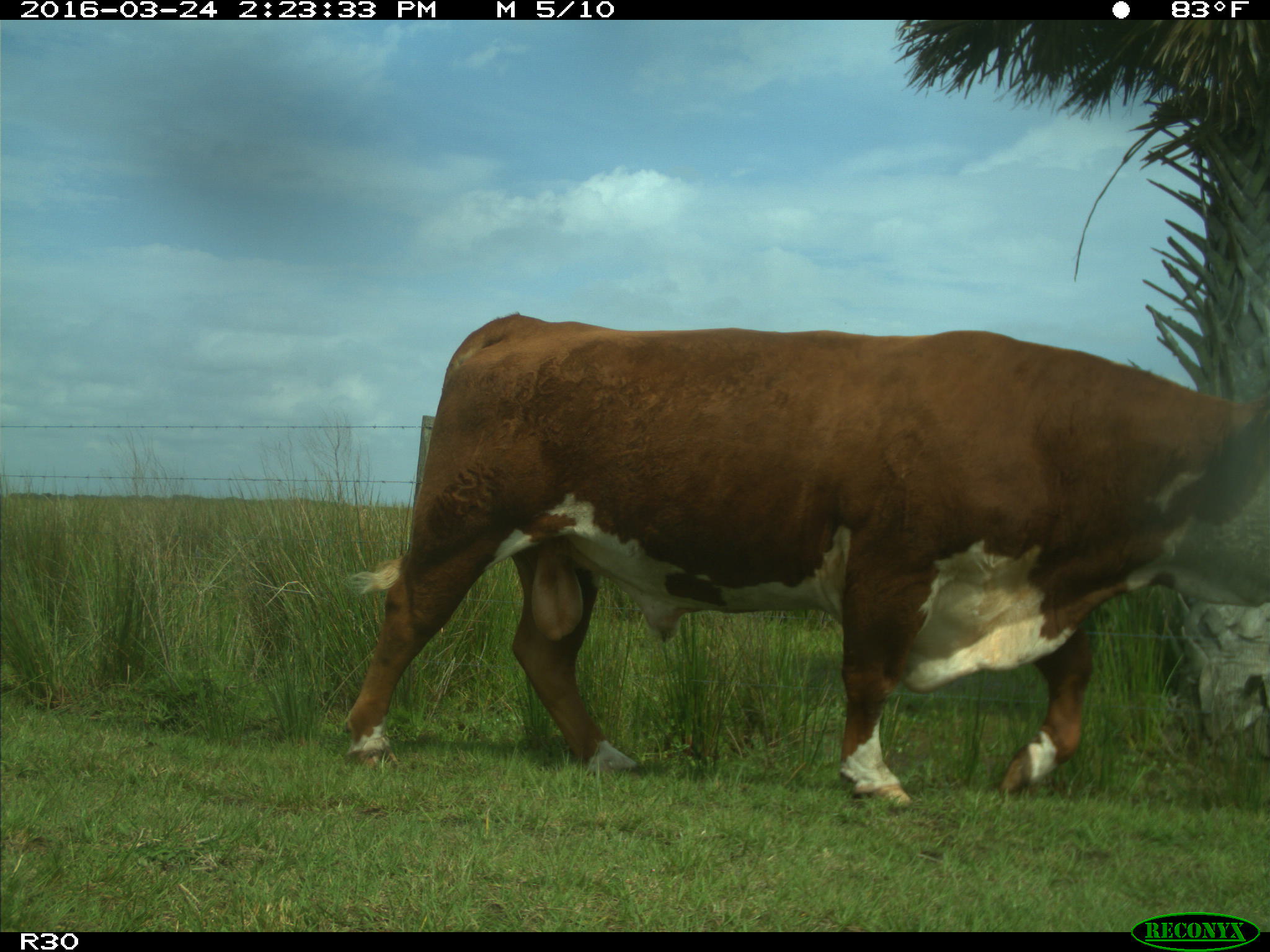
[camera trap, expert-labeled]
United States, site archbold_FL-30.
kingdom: Animalia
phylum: Chordata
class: Mammalia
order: Artiodactyla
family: Bovidae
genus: Bos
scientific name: Bos taurus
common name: domestic cow